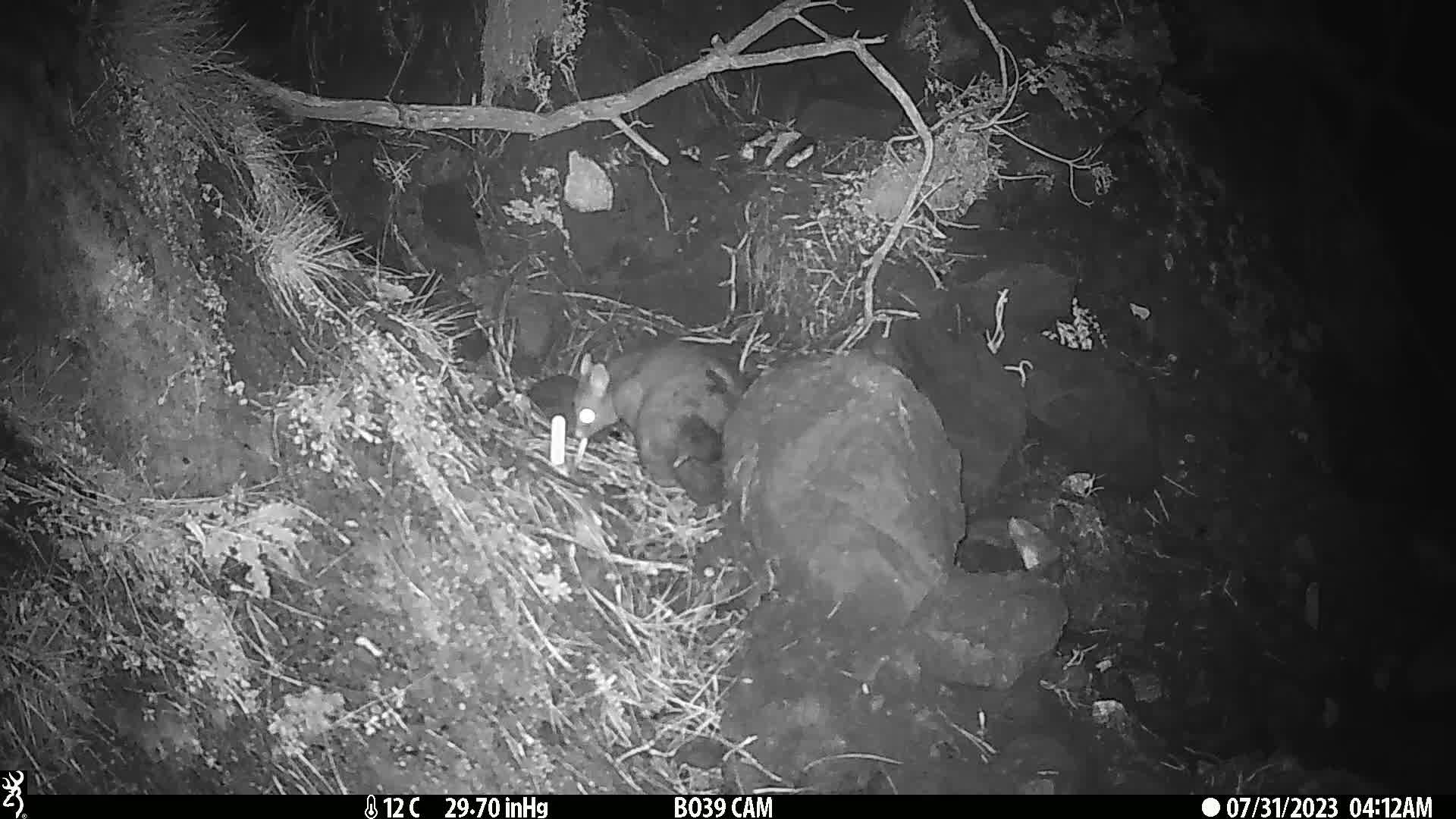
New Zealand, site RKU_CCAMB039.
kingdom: Animalia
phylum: Chordata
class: Mammalia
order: Diprotodontia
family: Phalangeridae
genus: Trichosurus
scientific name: Trichosurus vulpecula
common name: common brushtail possum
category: possum